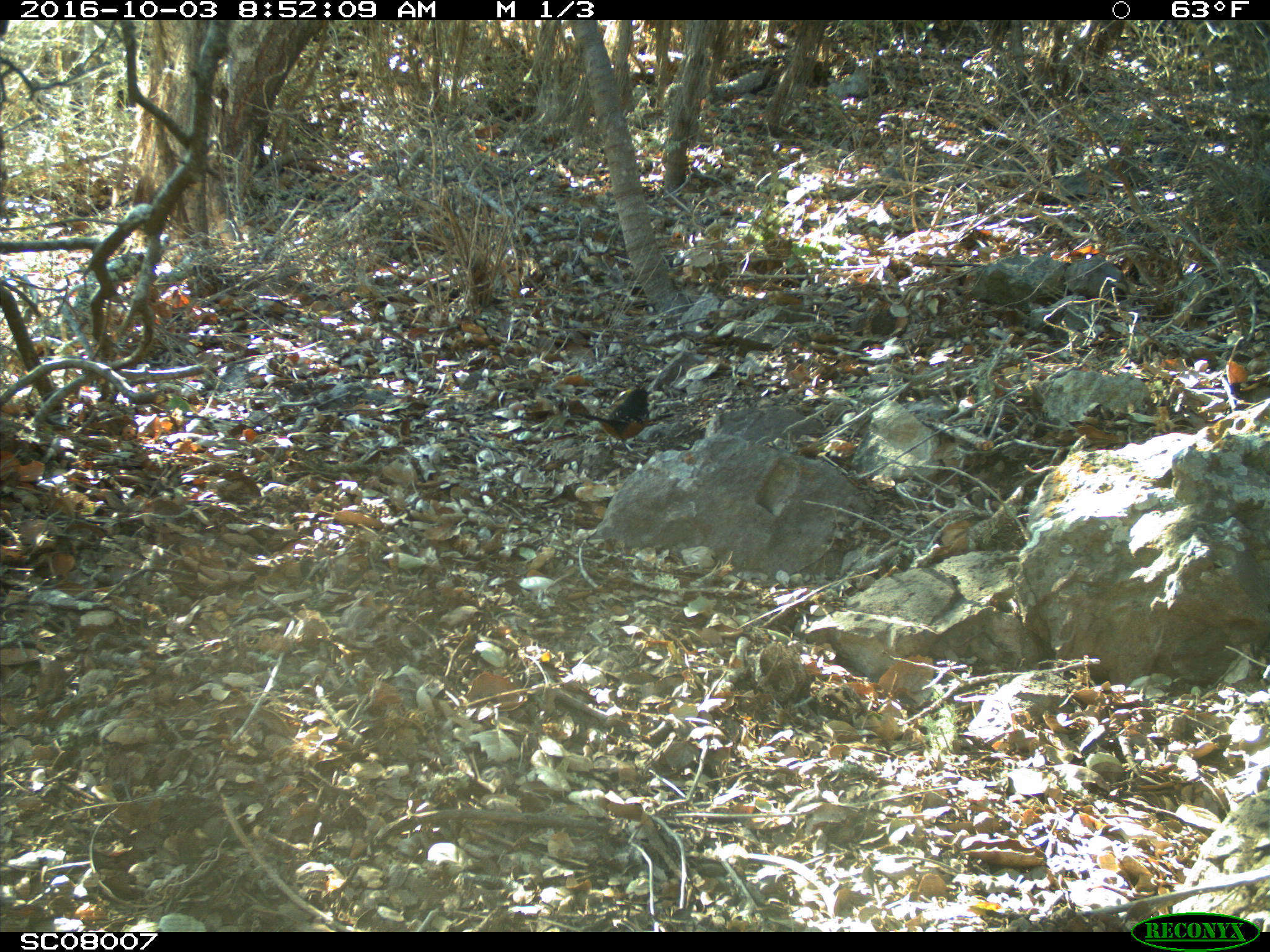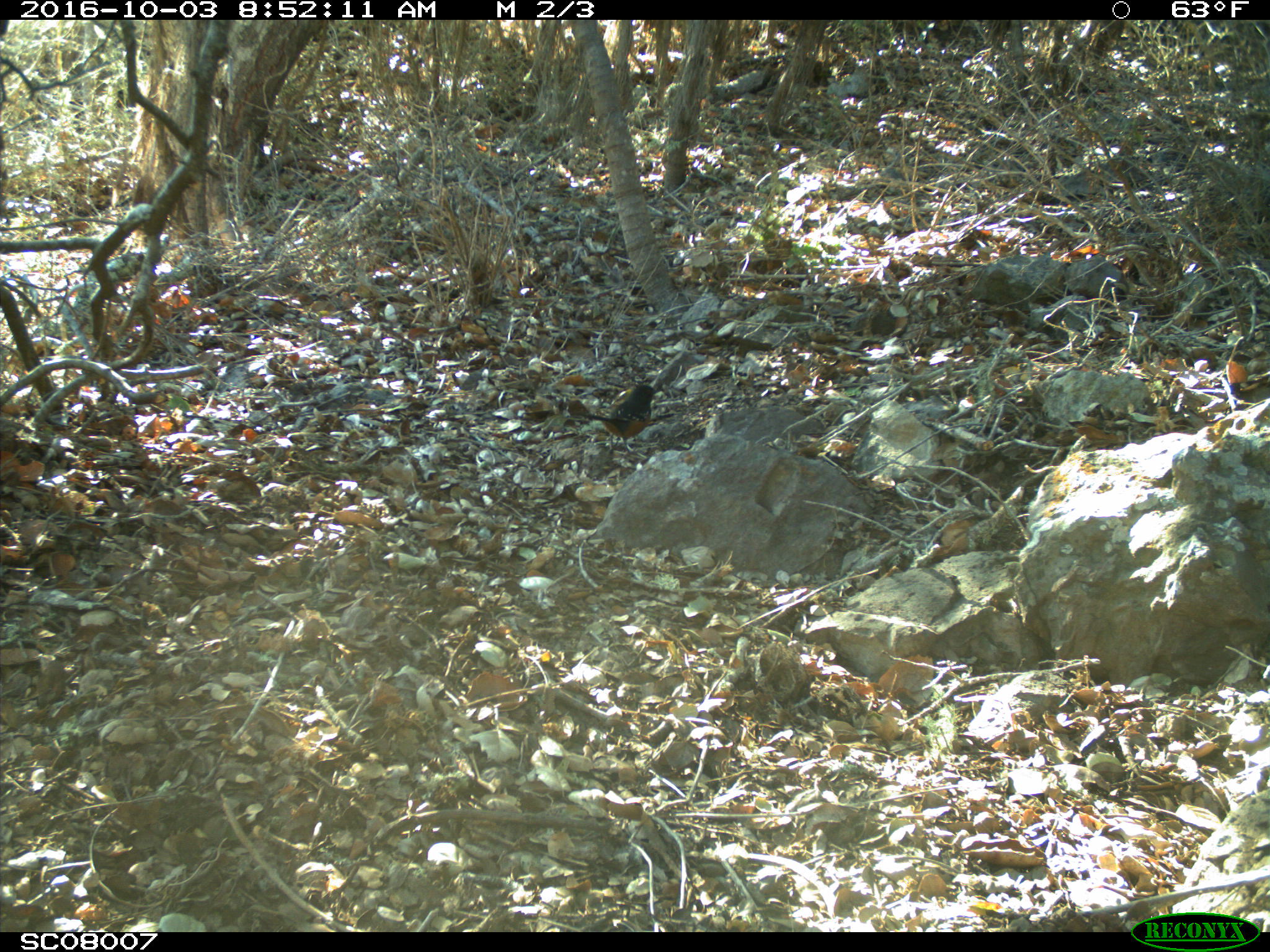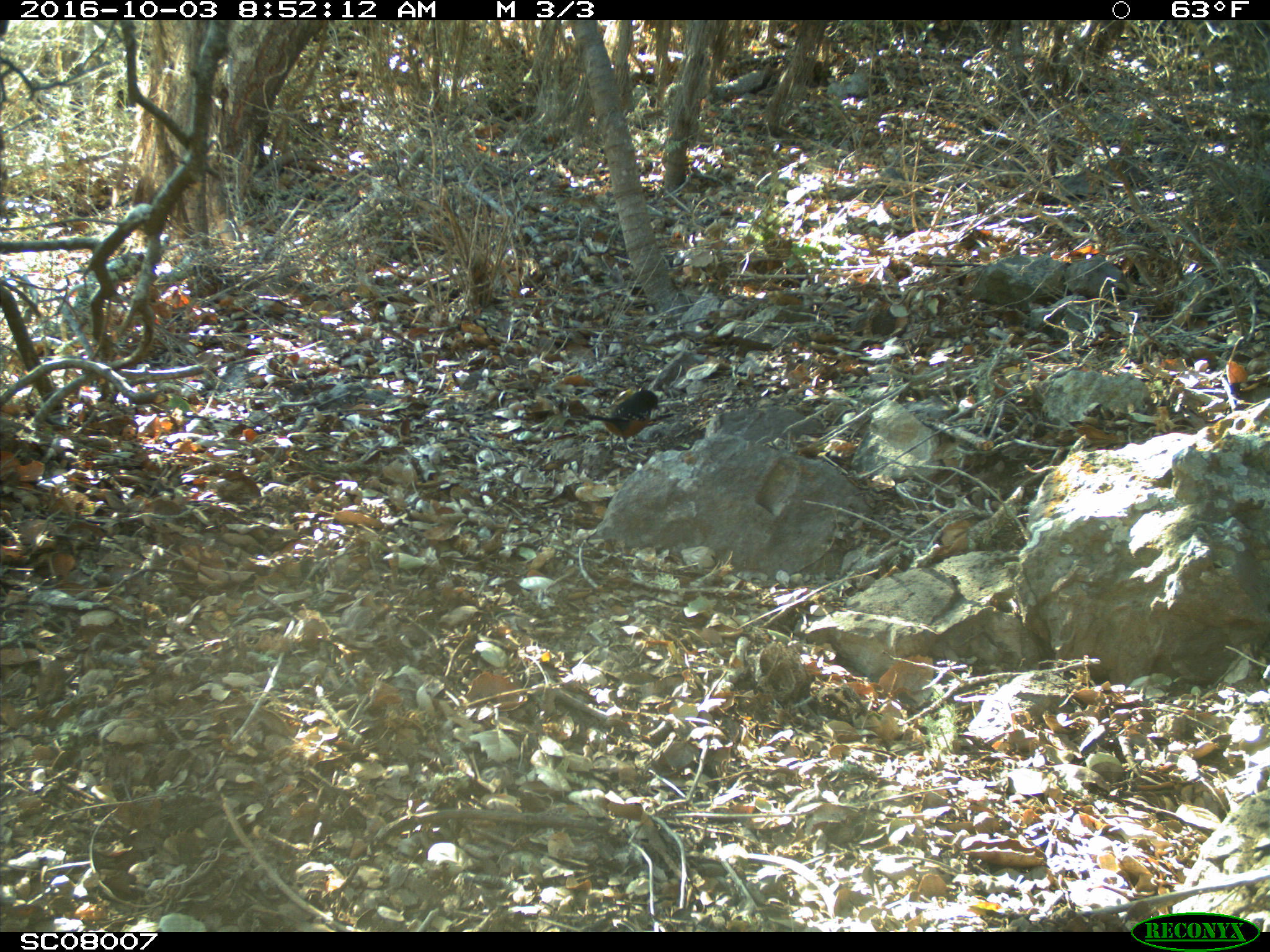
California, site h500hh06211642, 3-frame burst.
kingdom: Animalia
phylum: Chordata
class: Aves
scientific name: Aves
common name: bird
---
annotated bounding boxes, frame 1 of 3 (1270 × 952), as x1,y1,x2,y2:
bird: 578,387,654,452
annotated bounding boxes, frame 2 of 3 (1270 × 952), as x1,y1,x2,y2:
bird: 576,384,657,458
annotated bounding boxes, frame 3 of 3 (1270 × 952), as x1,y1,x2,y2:
bird: 584,389,660,454